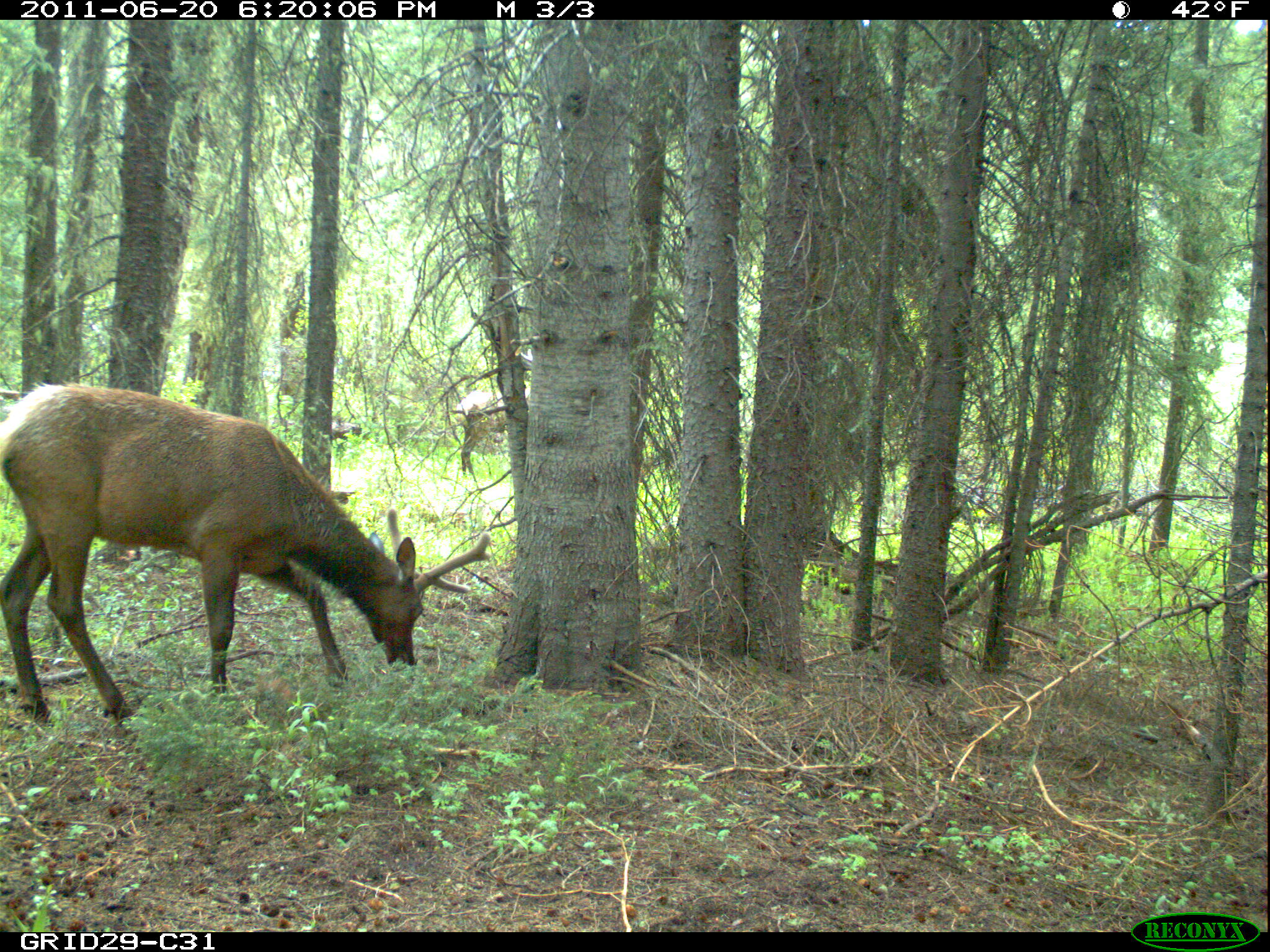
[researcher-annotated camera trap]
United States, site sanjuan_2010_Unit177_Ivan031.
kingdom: Animalia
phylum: Chordata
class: Mammalia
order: Artiodactyla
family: Cervidae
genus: Cervus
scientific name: Cervus elaphus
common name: red deer